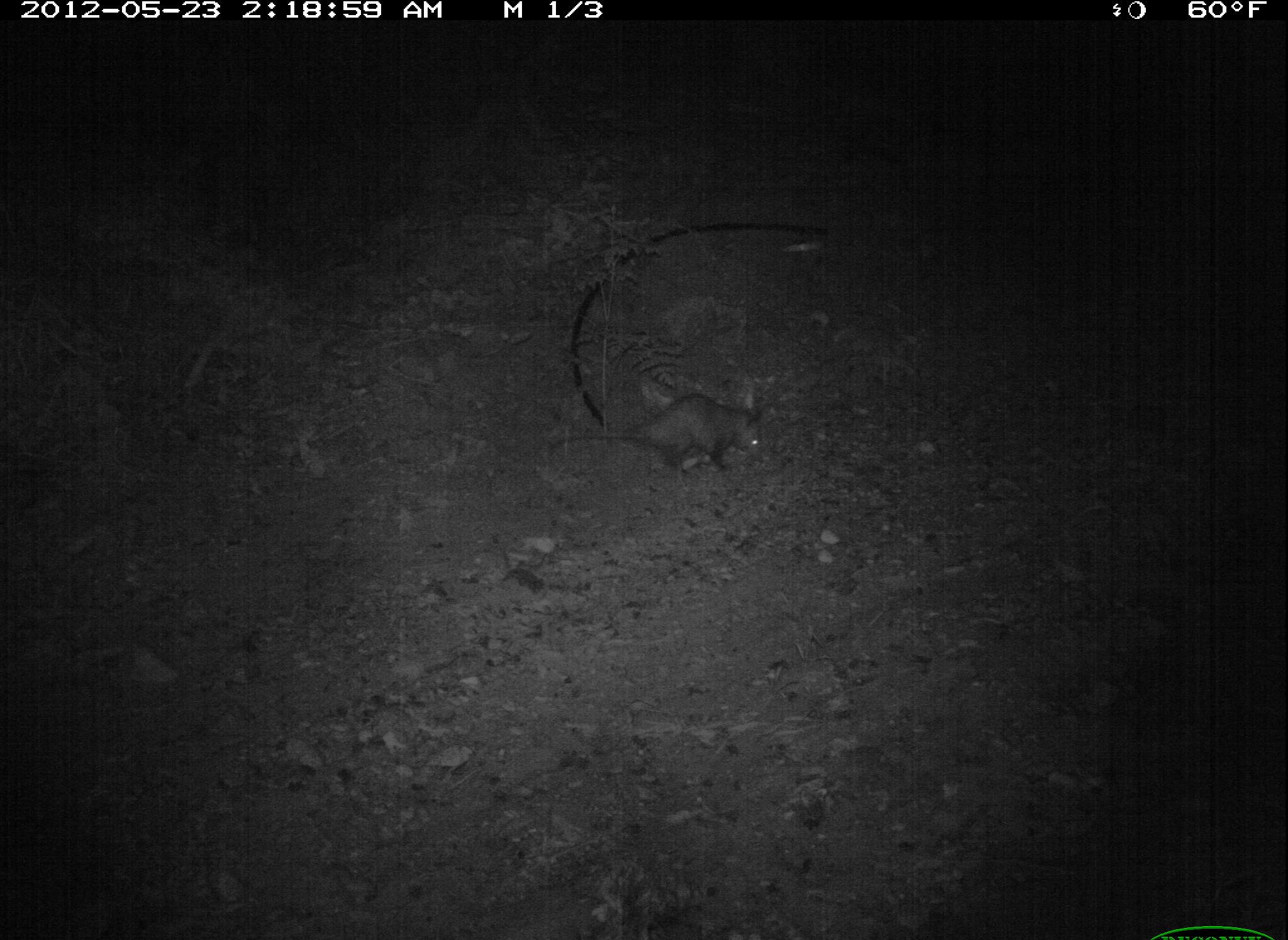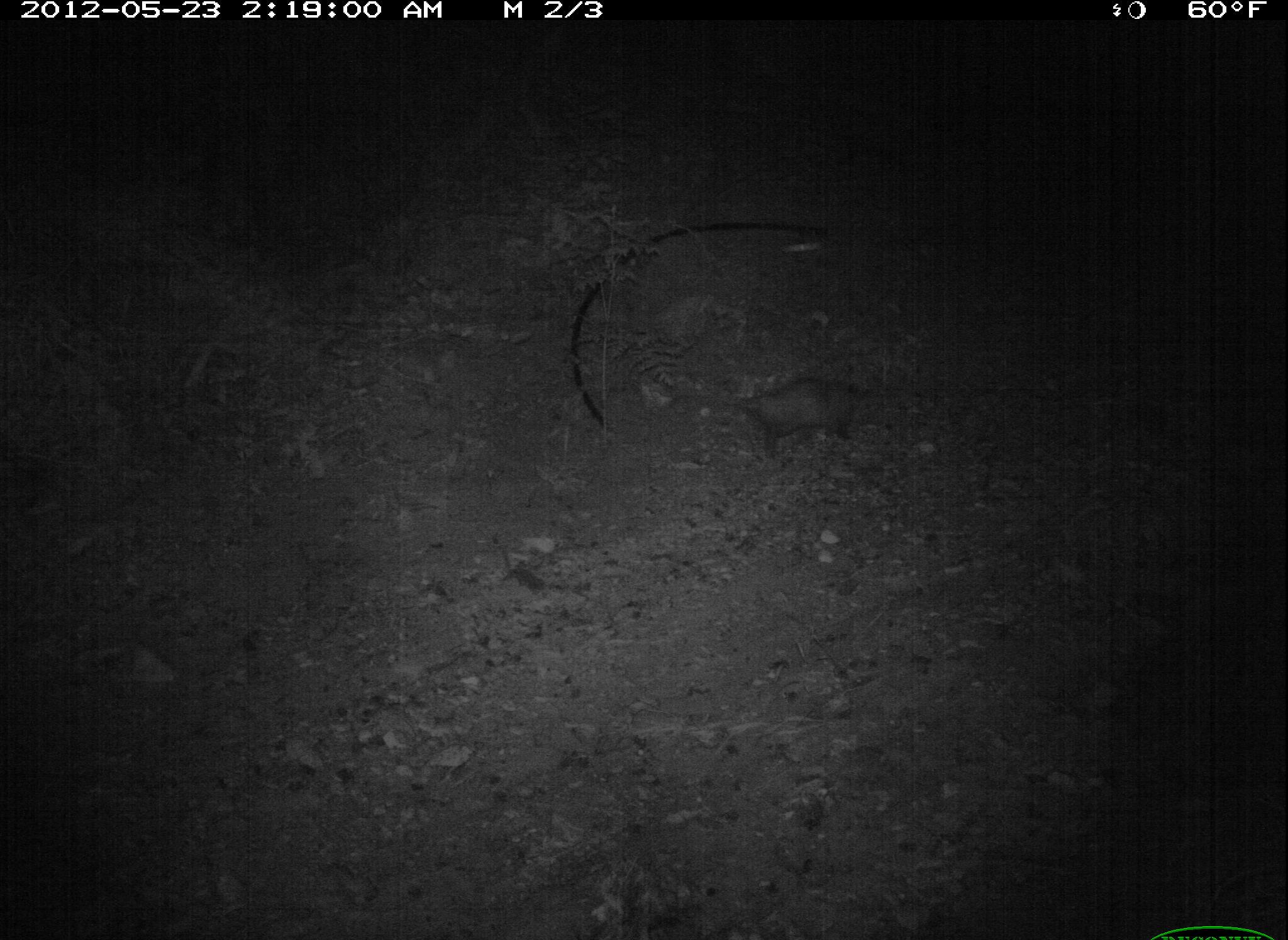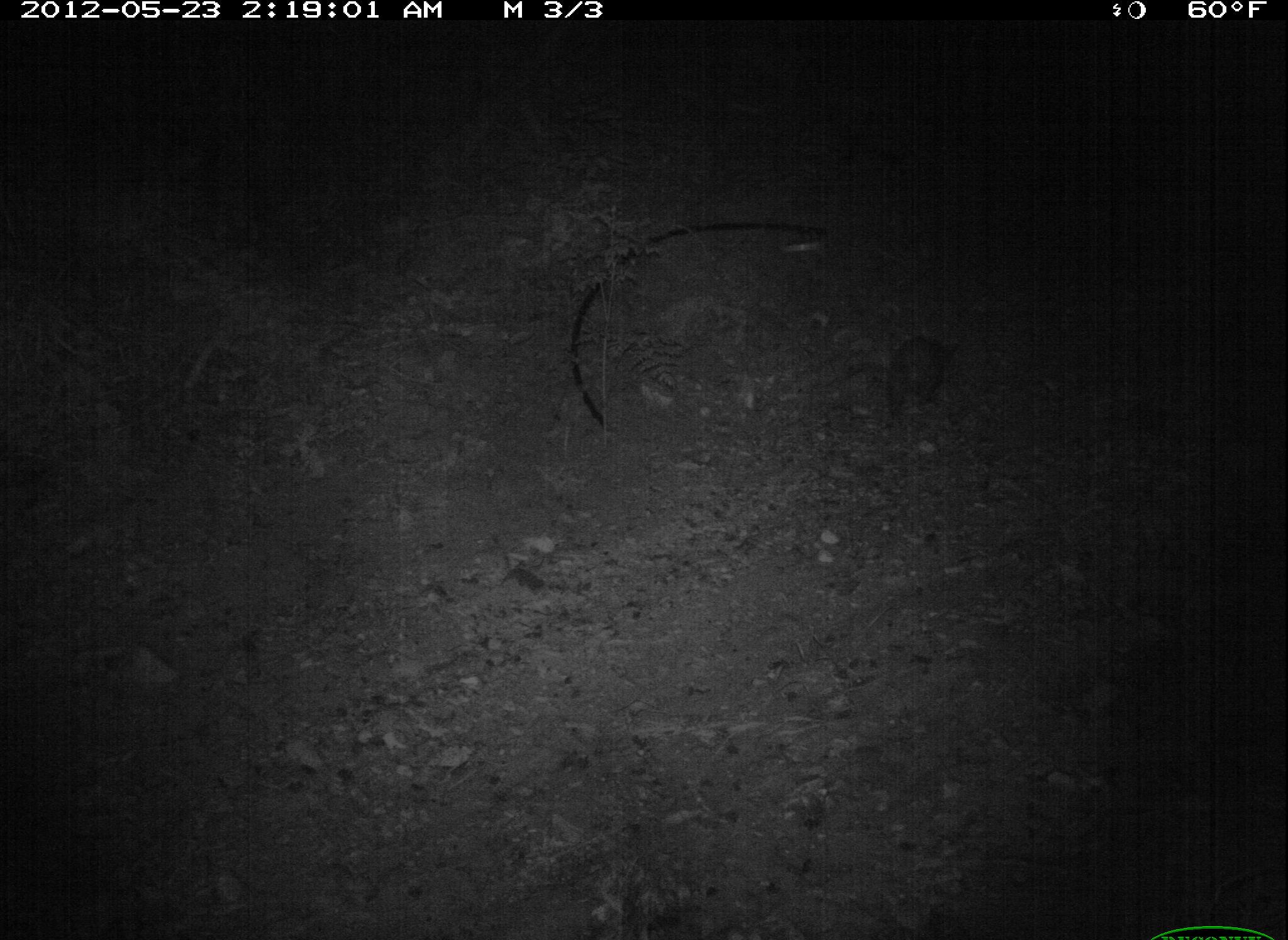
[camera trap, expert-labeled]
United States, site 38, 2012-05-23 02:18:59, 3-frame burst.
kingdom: Animalia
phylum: Chordata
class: Mammalia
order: Didelphimorphia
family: Didelphidae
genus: Didelphis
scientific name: Didelphis virginiana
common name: virginia opossum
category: opossum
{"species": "opossum (virginia opossum) (Didelphis virginiana)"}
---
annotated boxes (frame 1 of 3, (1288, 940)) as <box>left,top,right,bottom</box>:
opossum: <box>549,375,792,486</box>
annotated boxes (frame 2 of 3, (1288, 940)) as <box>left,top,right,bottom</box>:
opossum: <box>694,366,881,464</box>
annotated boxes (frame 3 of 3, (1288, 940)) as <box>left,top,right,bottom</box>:
opossum: <box>848,303,958,445</box>